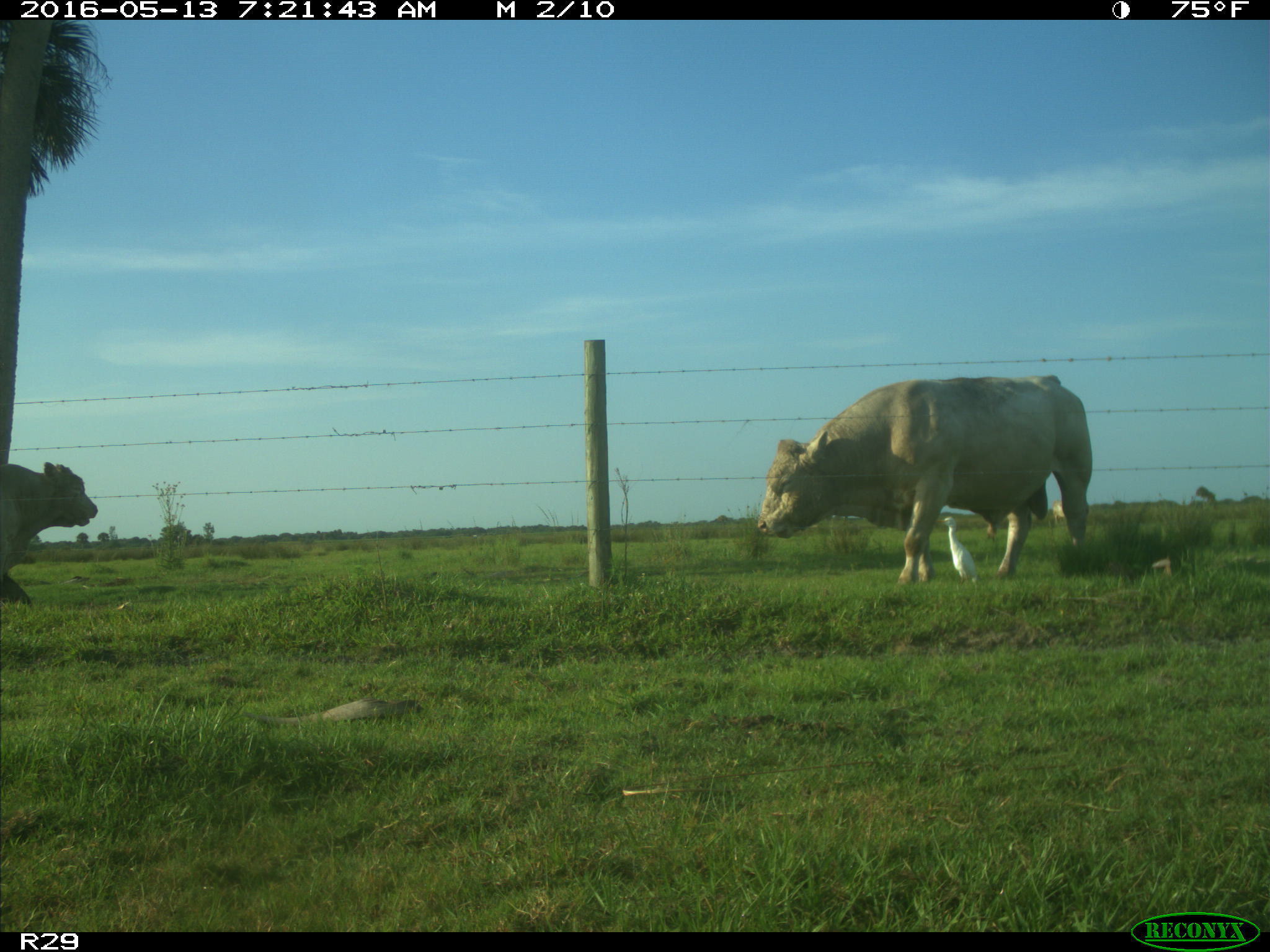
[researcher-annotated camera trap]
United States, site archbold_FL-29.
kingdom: Animalia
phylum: Chordata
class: Mammalia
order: Artiodactyla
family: Bovidae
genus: Bos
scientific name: Bos taurus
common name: domestic cow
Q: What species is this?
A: Bos taurus (domestic cow).